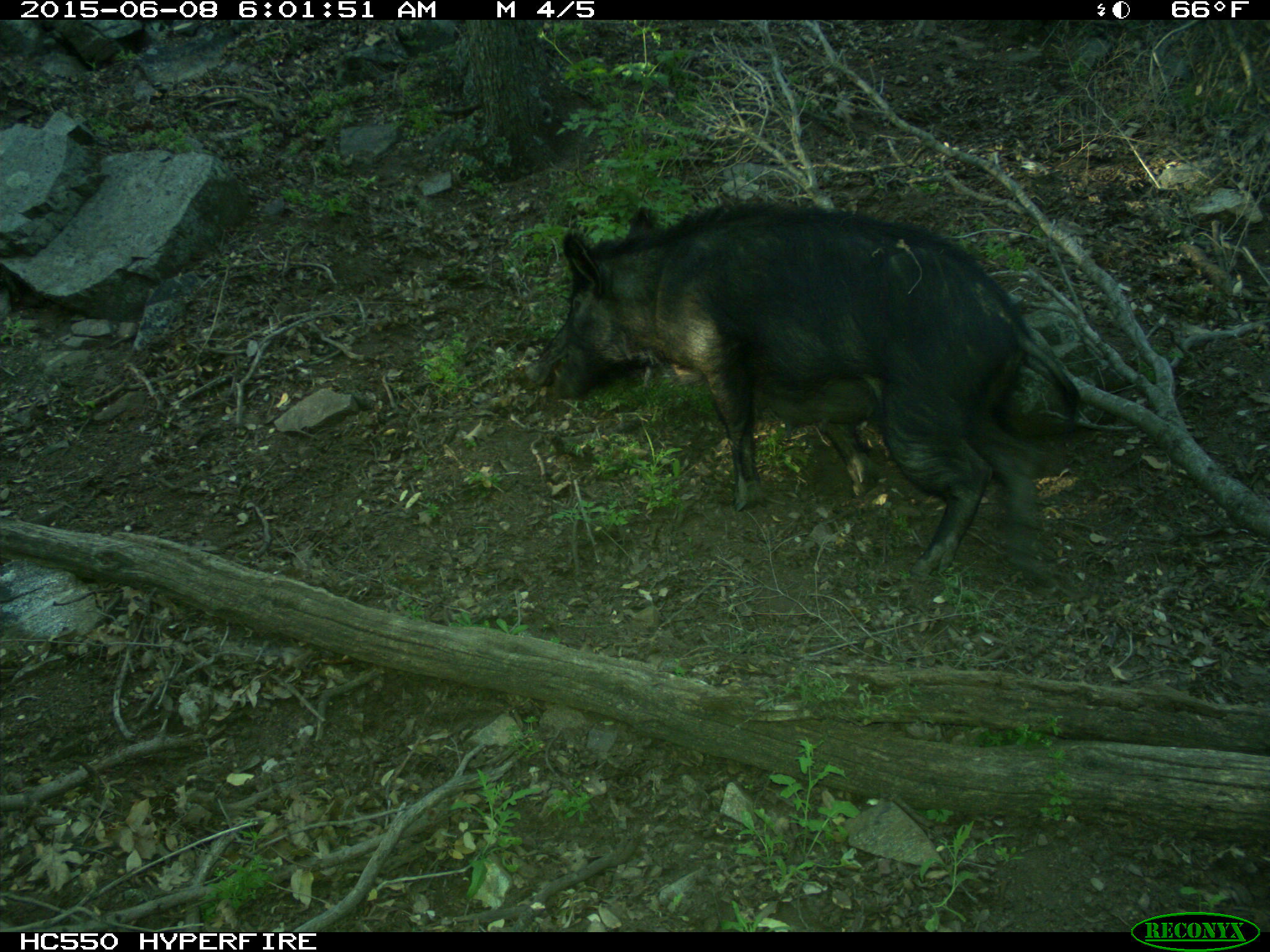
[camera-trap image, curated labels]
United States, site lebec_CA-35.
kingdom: Animalia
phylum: Chordata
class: Mammalia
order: Artiodactyla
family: Suidae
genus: Sus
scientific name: Sus scrofa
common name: wild boar